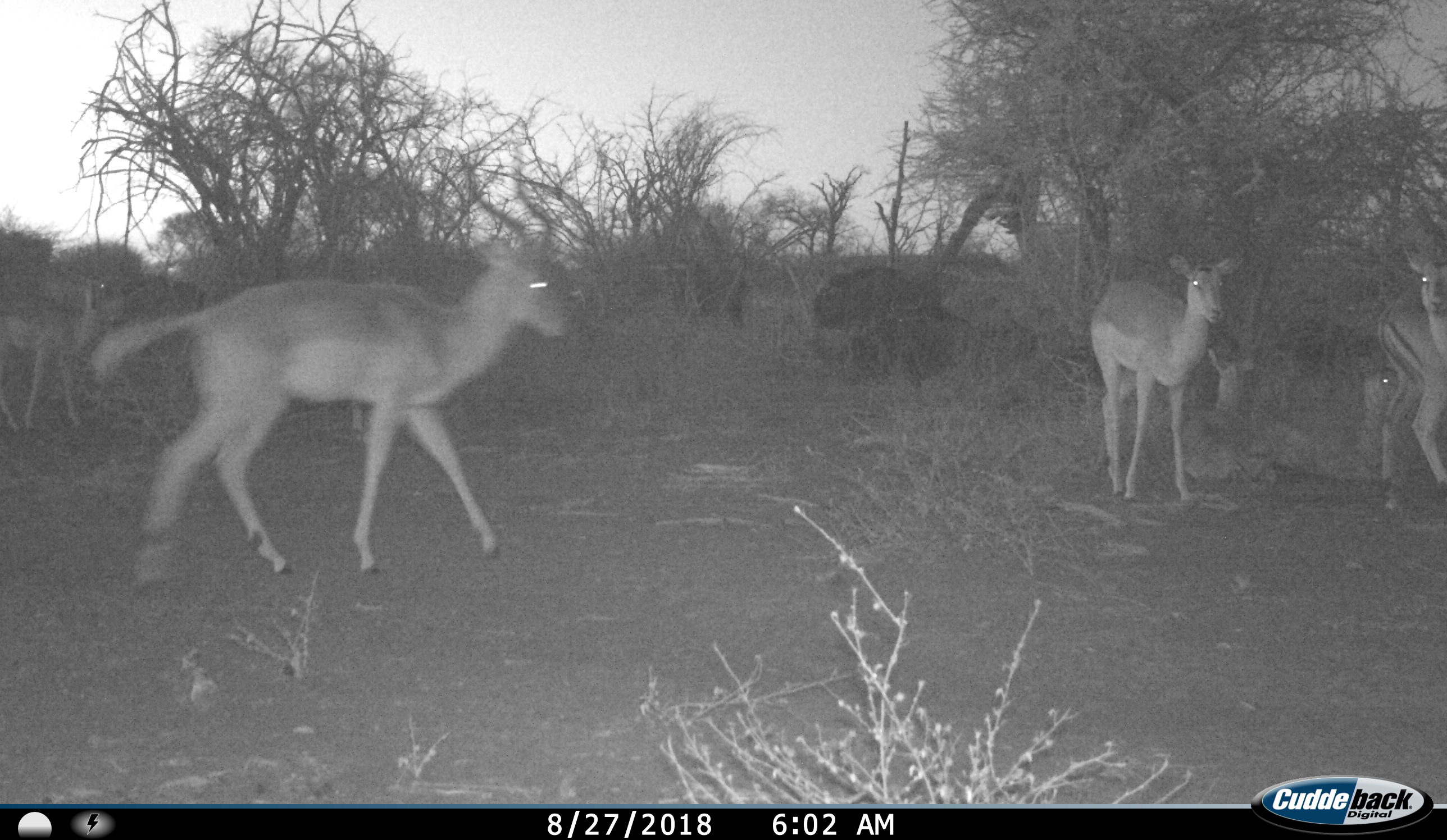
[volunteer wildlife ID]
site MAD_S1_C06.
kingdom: Animalia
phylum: Chordata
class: Mammalia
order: Artiodactyla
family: Bovidae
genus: Aepyceros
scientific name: Aepyceros melampus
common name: impala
Impala (Aepyceros melampus), count 6. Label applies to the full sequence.